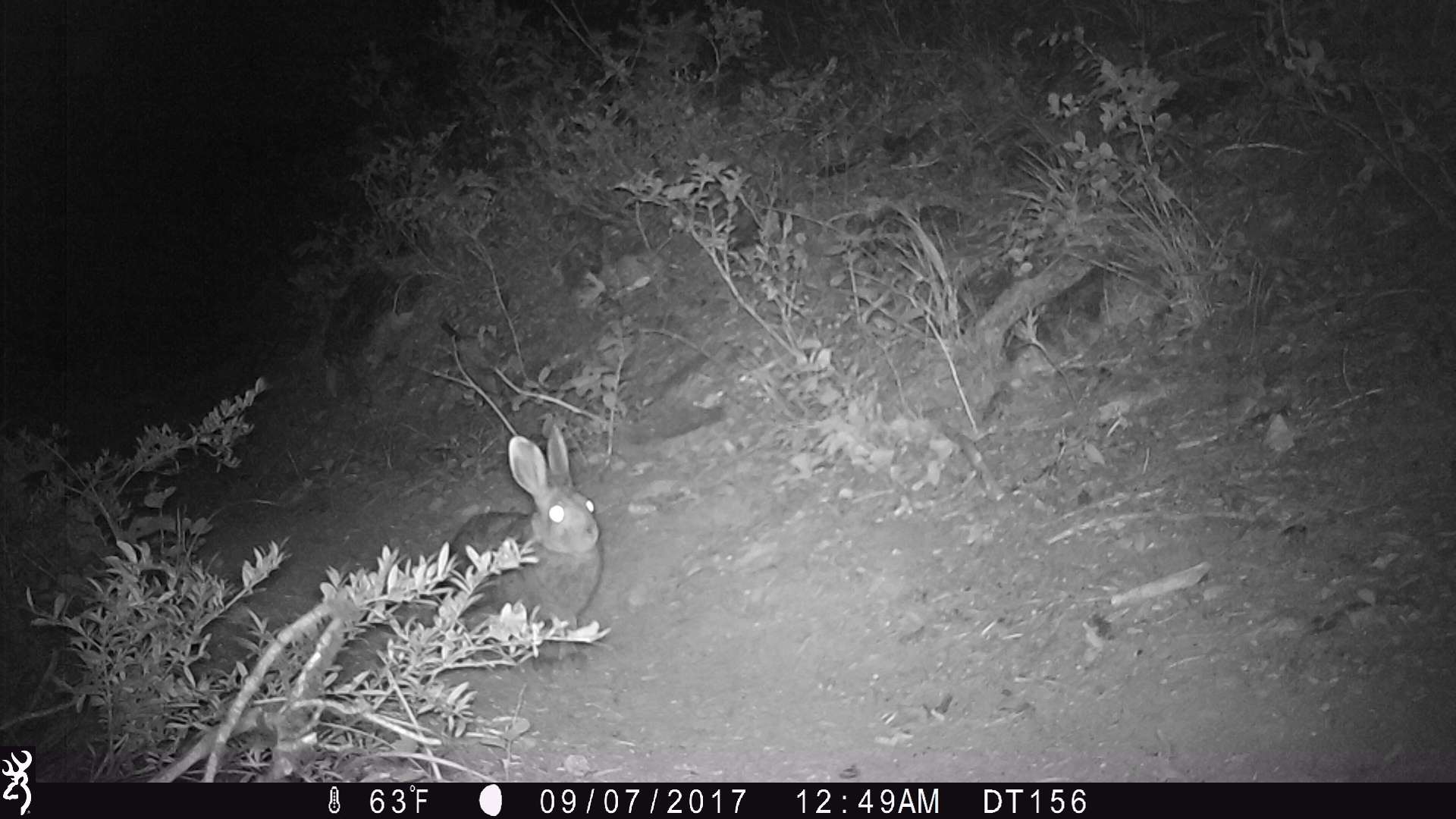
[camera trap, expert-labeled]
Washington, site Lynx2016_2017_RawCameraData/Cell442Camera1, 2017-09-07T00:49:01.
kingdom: Animalia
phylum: Chordata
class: Mammalia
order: Lagomorpha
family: Leporidae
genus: Lepus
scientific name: Lepus americanus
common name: snowshoe hare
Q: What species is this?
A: Lepus americanus (snowshoe hare).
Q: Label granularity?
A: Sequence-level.